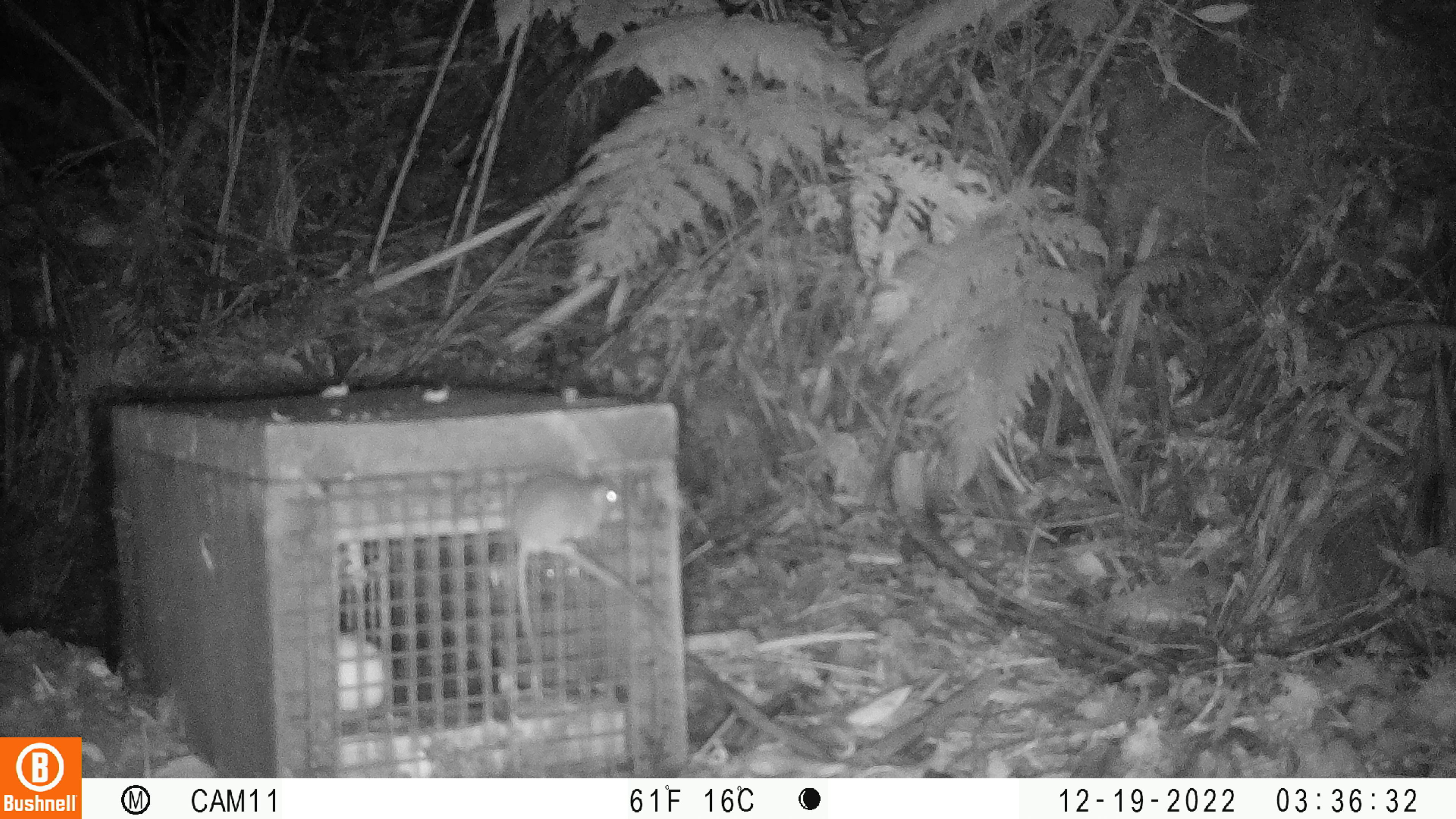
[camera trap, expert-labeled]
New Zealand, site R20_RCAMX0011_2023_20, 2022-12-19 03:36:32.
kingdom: Animalia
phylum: Chordata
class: Mammalia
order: Rodentia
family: Muridae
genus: Mus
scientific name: Mus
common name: mouse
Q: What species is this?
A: Mouse (Mus).